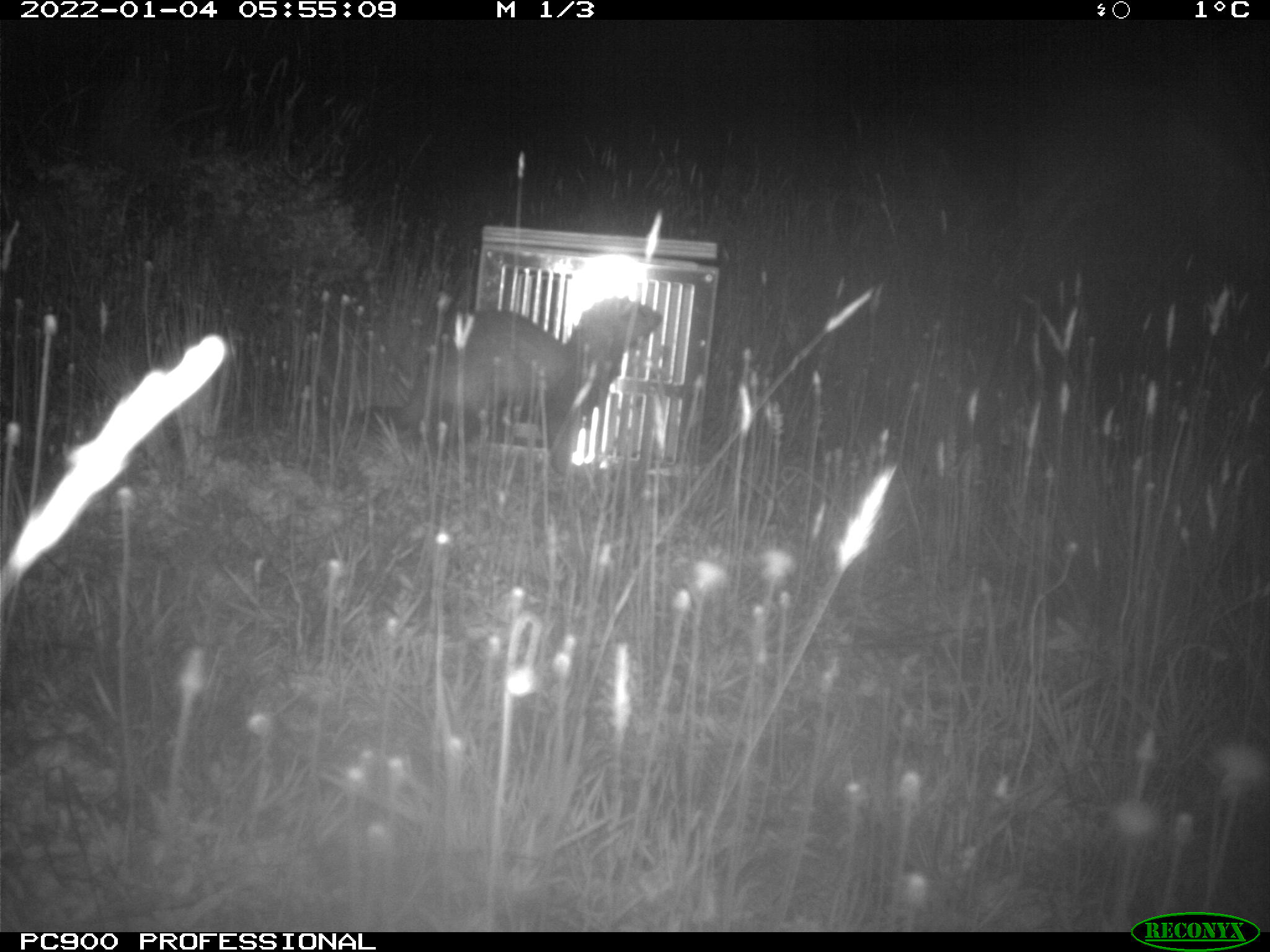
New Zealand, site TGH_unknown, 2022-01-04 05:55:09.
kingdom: Animalia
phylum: Chordata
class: Mammalia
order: Carnivora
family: Mustelidae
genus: Mustela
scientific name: Mustela furo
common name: ferret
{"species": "ferret (Mustela furo)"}